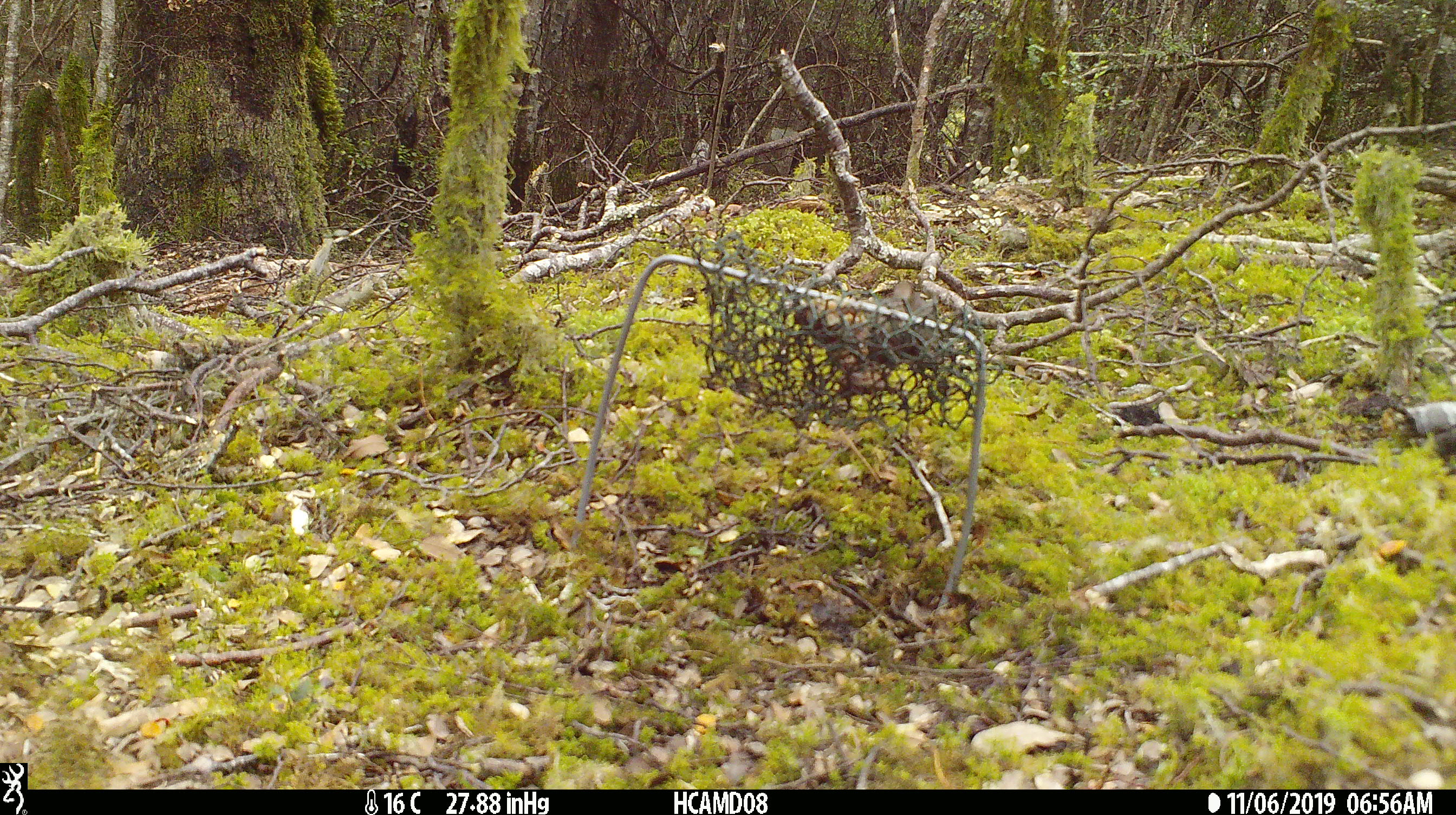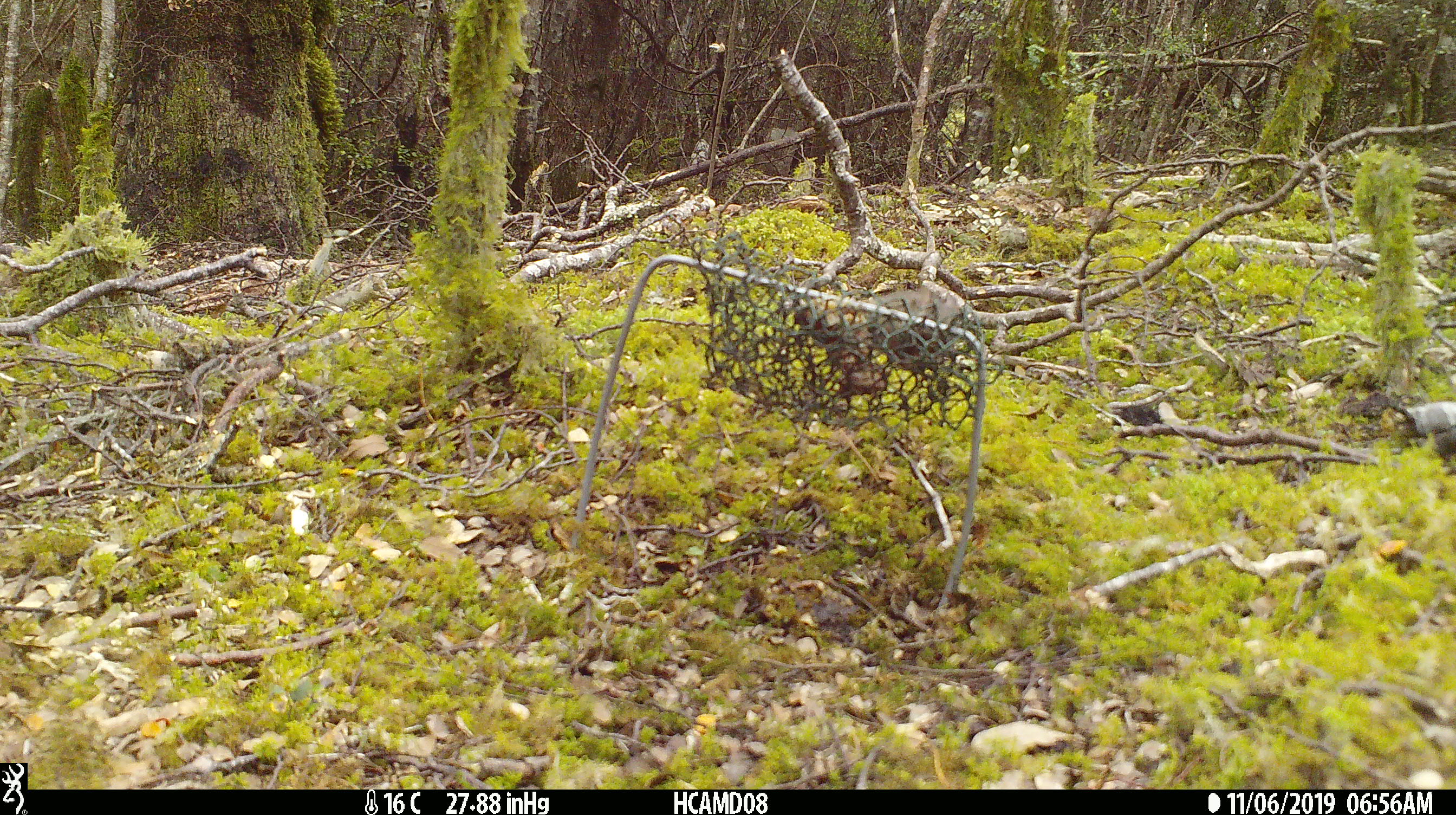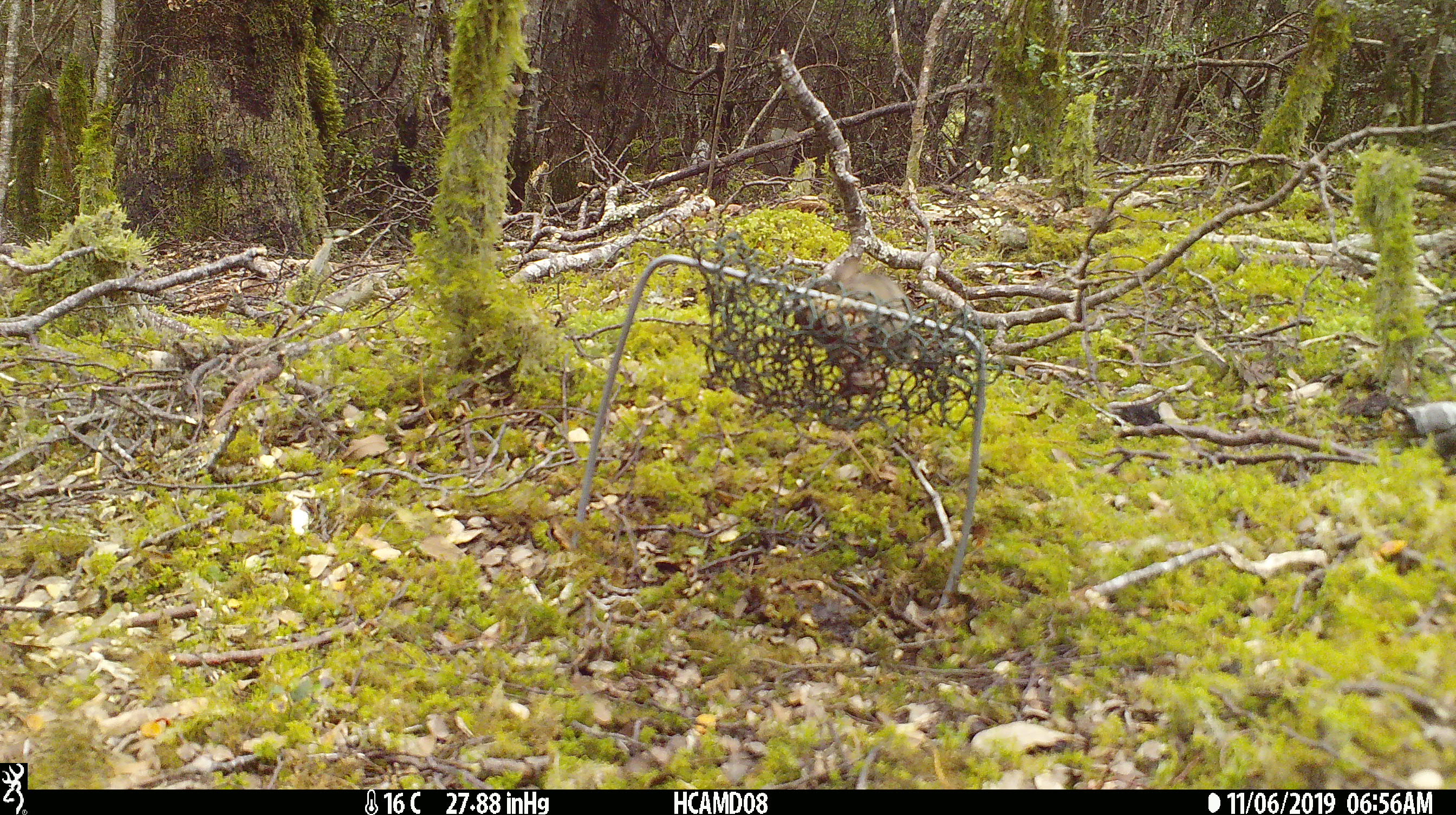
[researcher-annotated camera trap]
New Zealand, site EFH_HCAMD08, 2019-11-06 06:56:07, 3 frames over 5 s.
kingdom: Animalia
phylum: Chordata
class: Mammalia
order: Rodentia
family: Muridae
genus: Mus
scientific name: Mus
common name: mouse